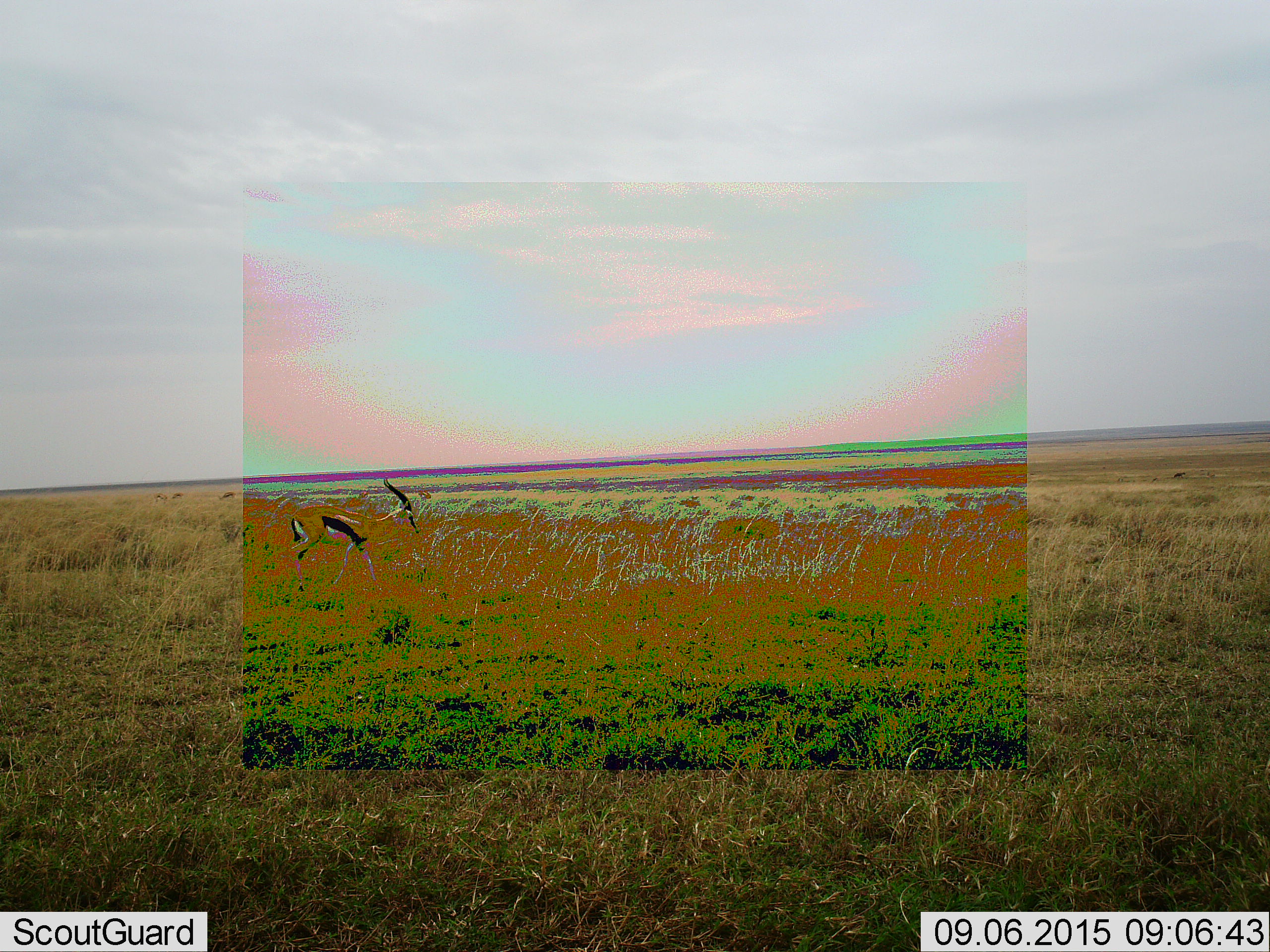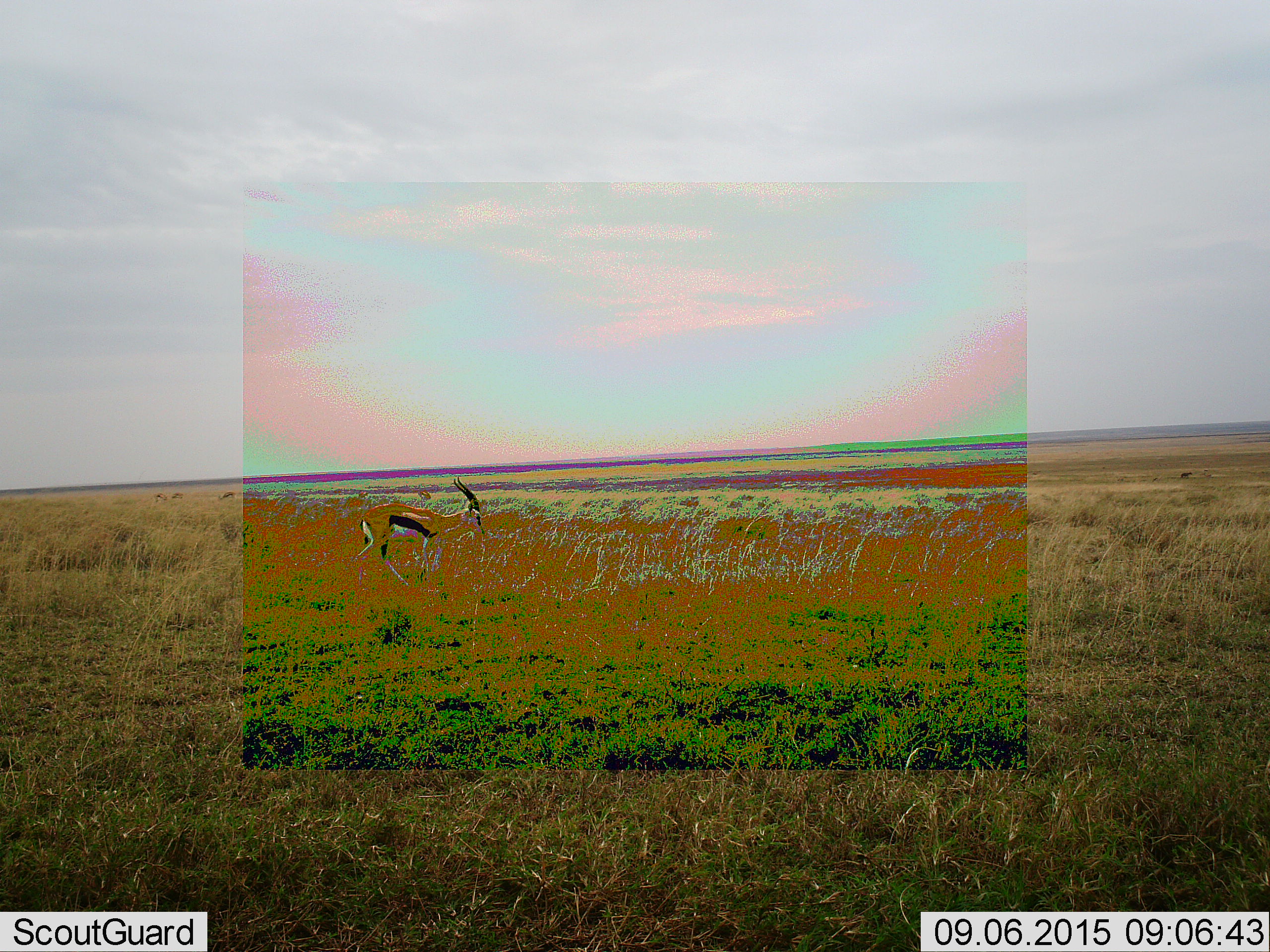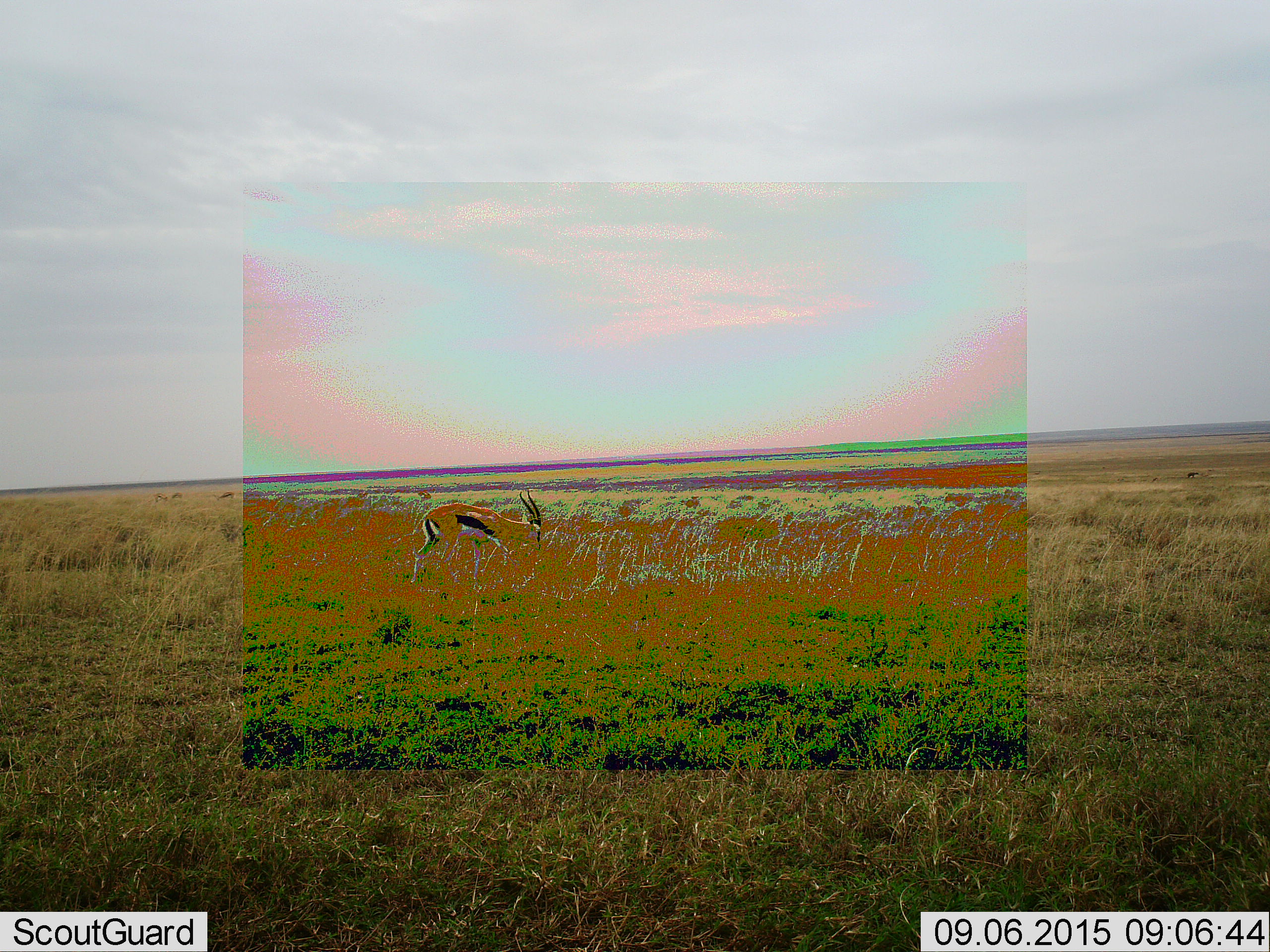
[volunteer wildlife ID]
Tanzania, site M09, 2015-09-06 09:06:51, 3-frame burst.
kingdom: Animalia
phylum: Chordata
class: Mammalia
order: Artiodactyla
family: Bovidae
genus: Eudorcas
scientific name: Eudorcas thomsonii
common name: thomson's gazelle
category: gazellethomsons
Gazellethomsons (thomson's gazelle) (Eudorcas thomsonii), count 1. Behavior (volunteer vote fractions): standing 33%, resting 0%, moving 100%, interacting 0%. Young present (vote fraction): 0%. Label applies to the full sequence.